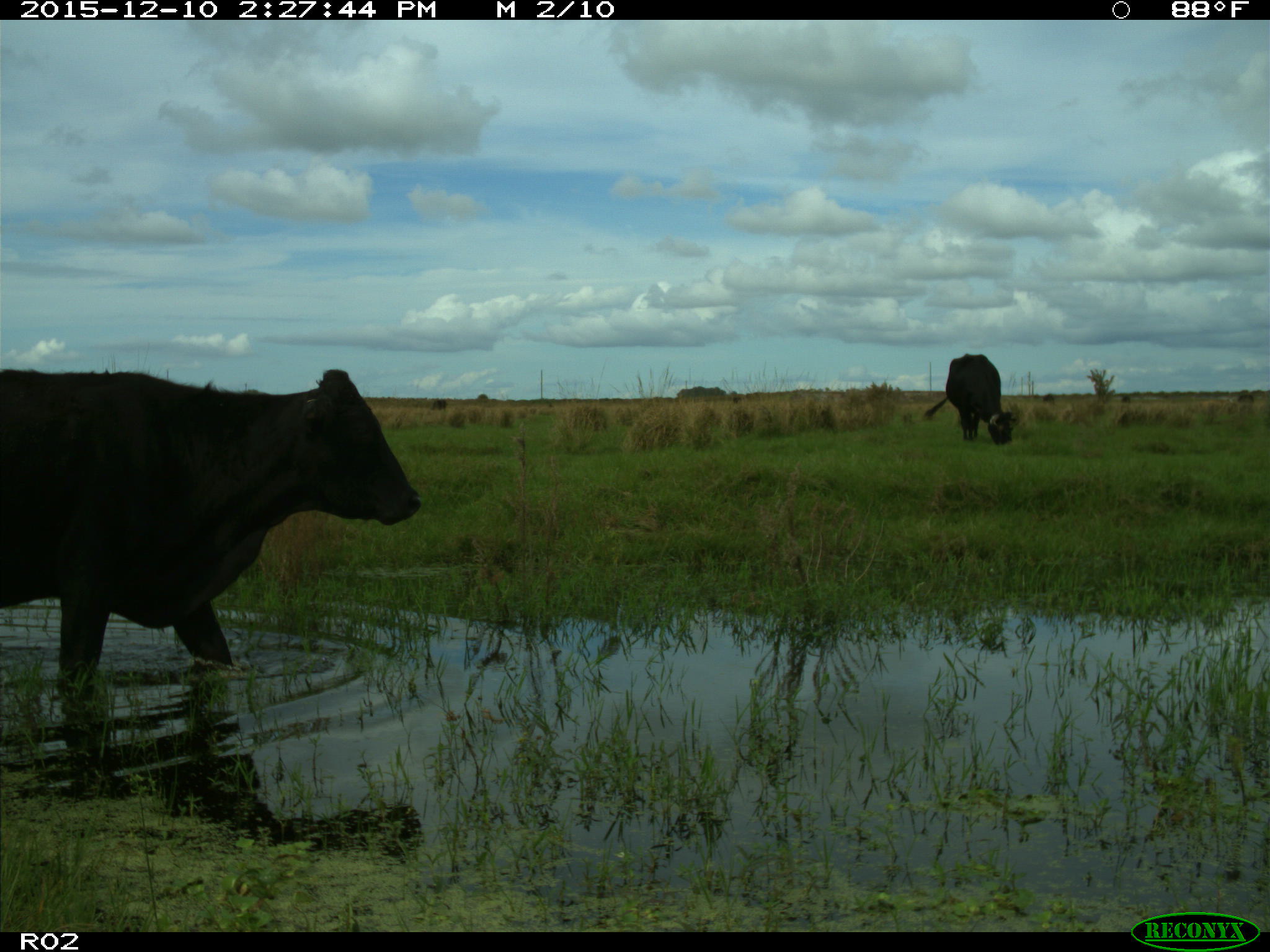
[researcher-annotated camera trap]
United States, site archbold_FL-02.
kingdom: Animalia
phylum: Chordata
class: Mammalia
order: Artiodactyla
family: Bovidae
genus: Bos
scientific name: Bos taurus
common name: domestic cow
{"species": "Bos taurus (domestic cow)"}